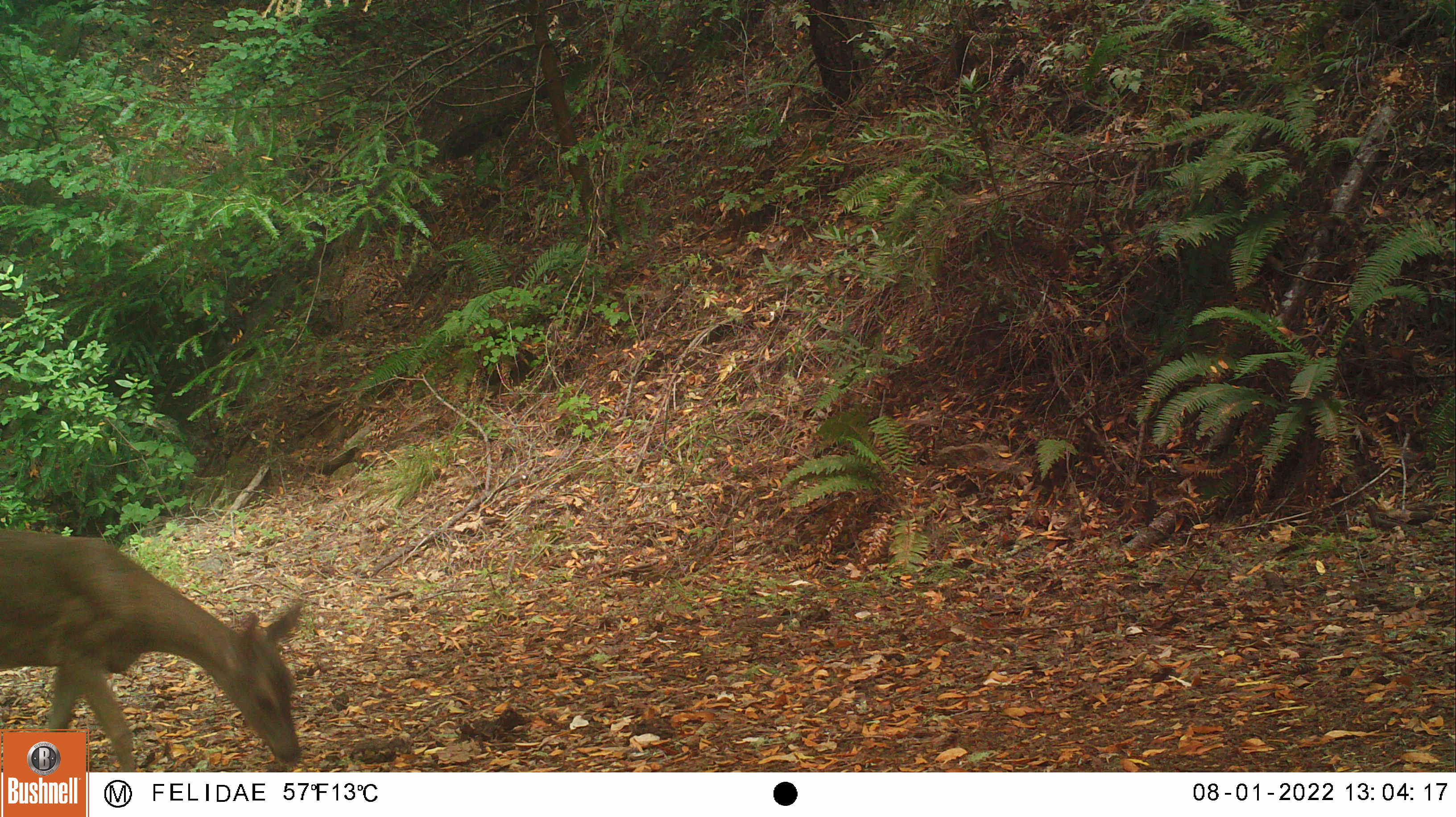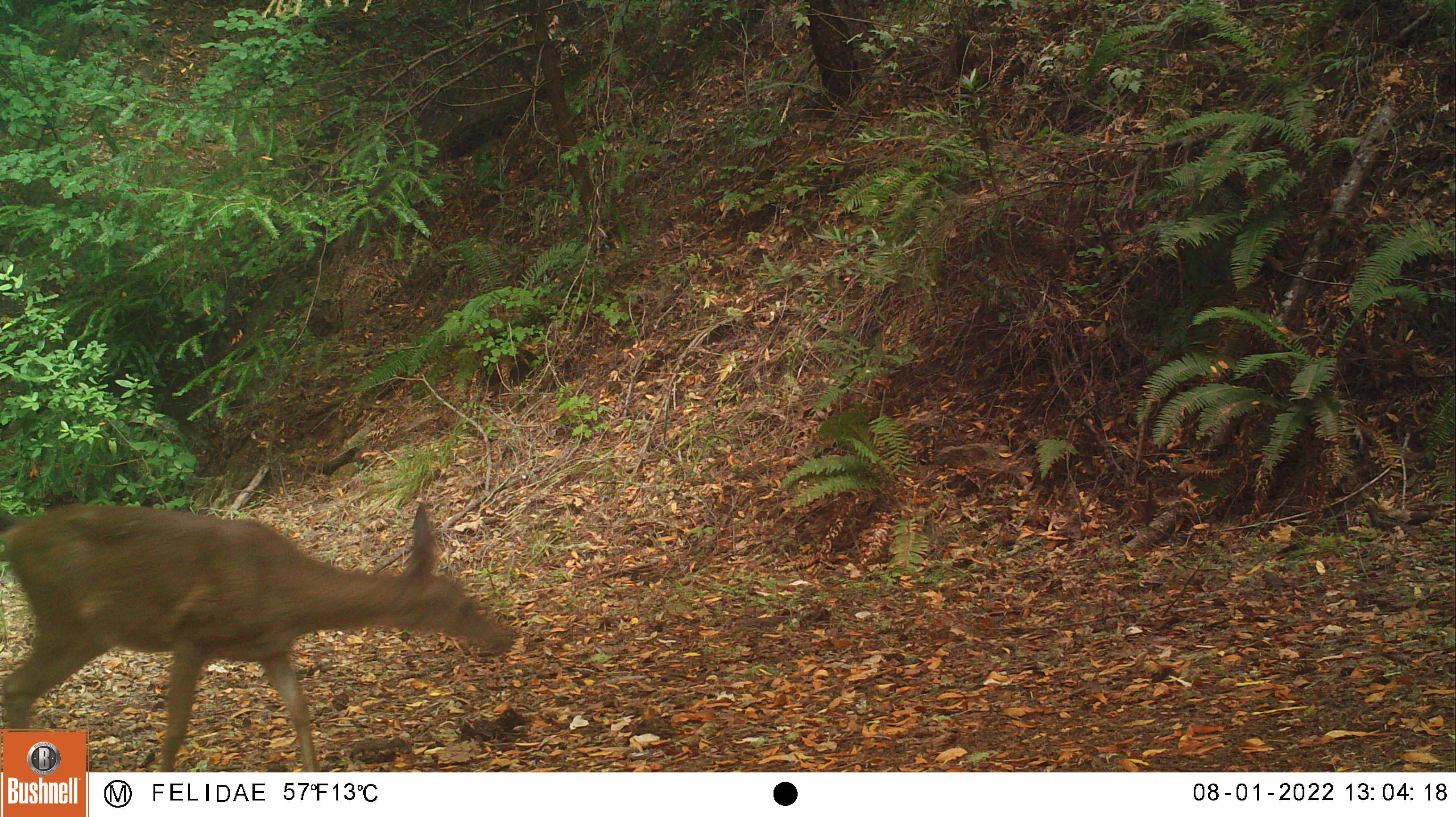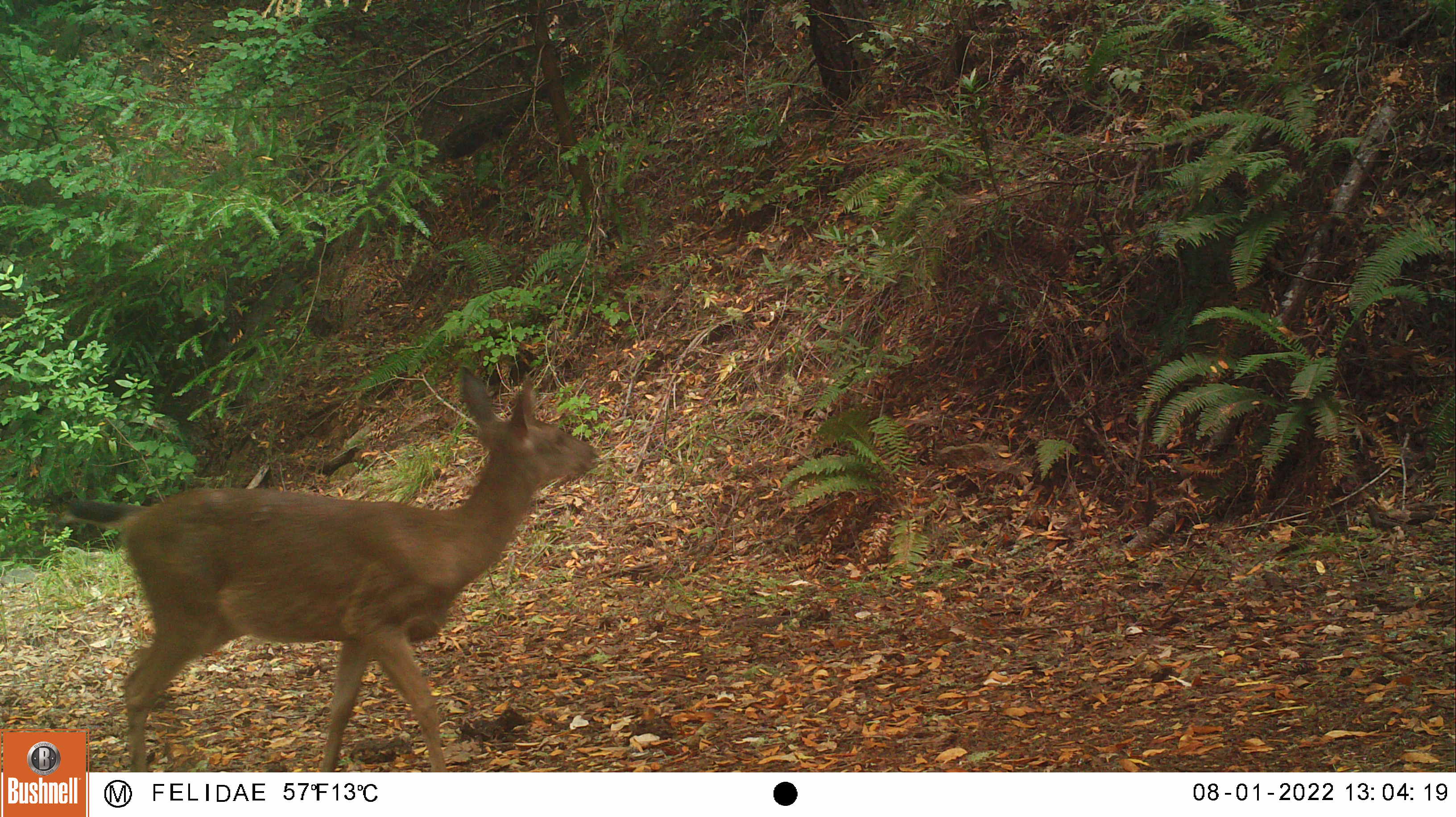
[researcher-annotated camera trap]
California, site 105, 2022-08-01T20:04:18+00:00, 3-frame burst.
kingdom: Animalia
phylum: Chordata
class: Mammalia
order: Artiodactyla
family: Cervidae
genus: Odocoileus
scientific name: Odocoileus hemionus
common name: mule deer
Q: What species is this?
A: Mule deer (Odocoileus hemionus).